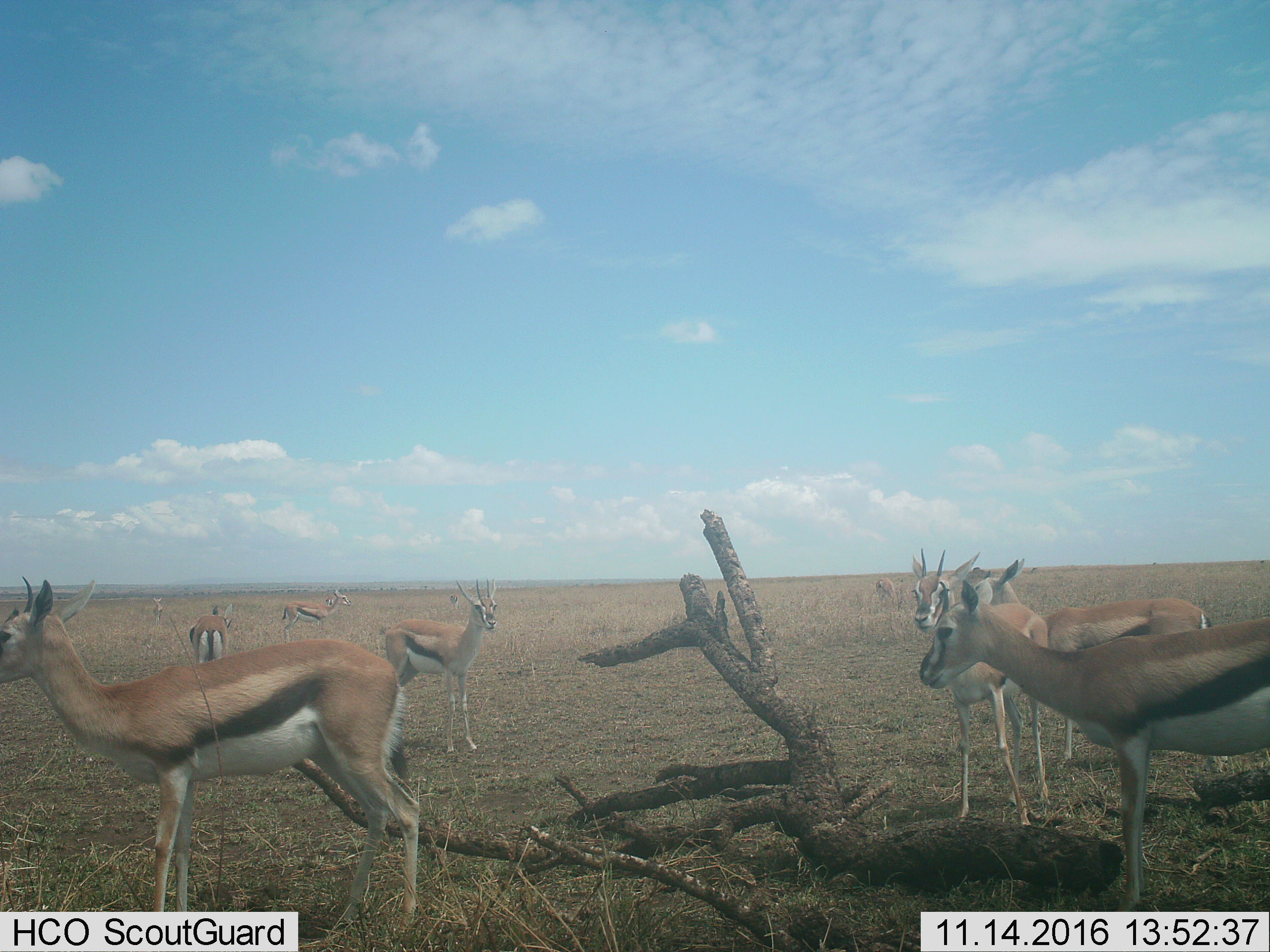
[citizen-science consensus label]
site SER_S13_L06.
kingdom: Animalia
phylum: Chordata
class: Mammalia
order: Artiodactyla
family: Bovidae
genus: Eudorcas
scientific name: Eudorcas thomsonii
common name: thomson's gazelle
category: gazellethomsons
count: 11-50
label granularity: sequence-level